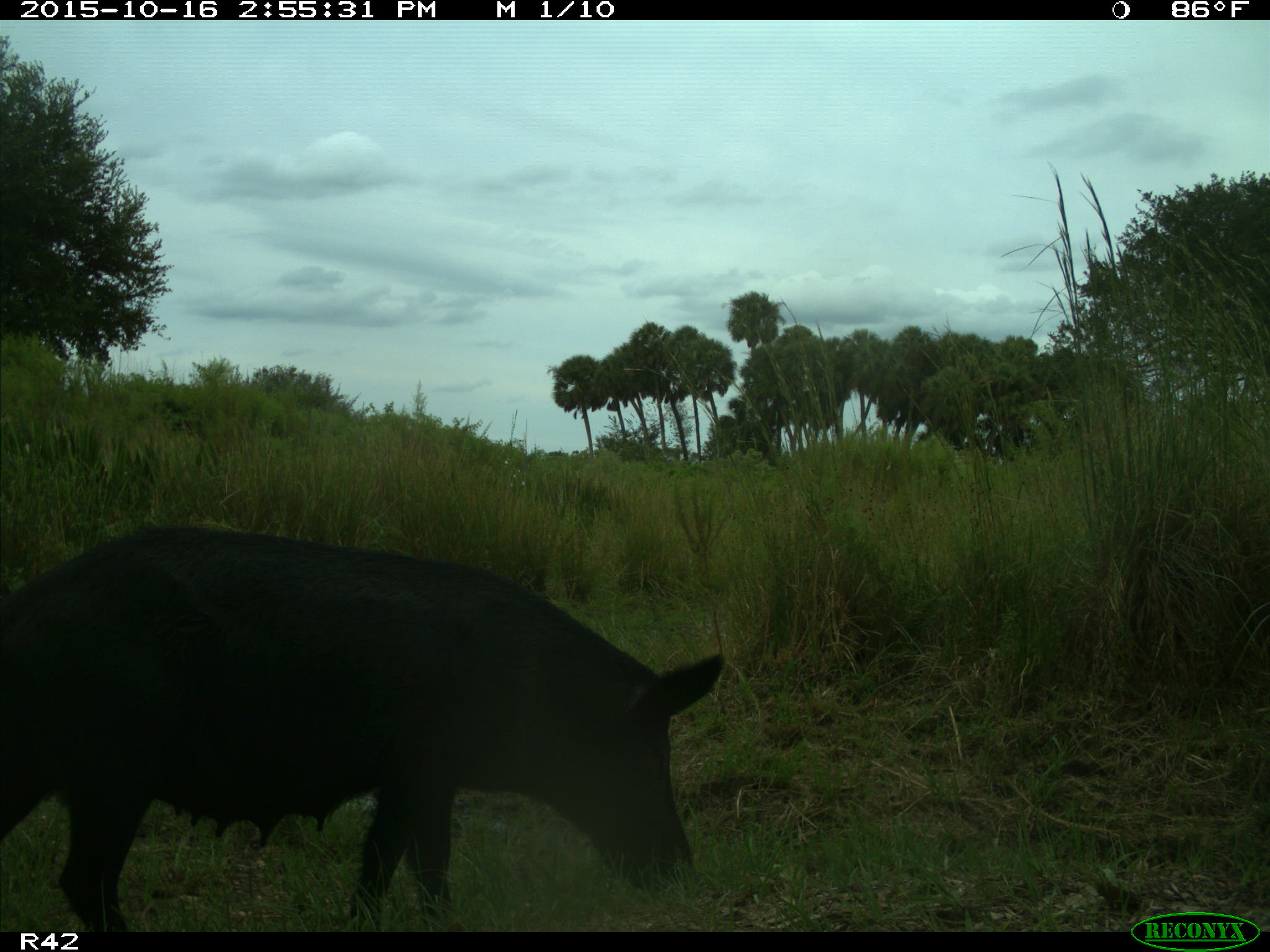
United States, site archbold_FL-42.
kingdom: Animalia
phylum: Chordata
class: Mammalia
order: Artiodactyla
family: Suidae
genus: Sus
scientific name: Sus scrofa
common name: wild boar